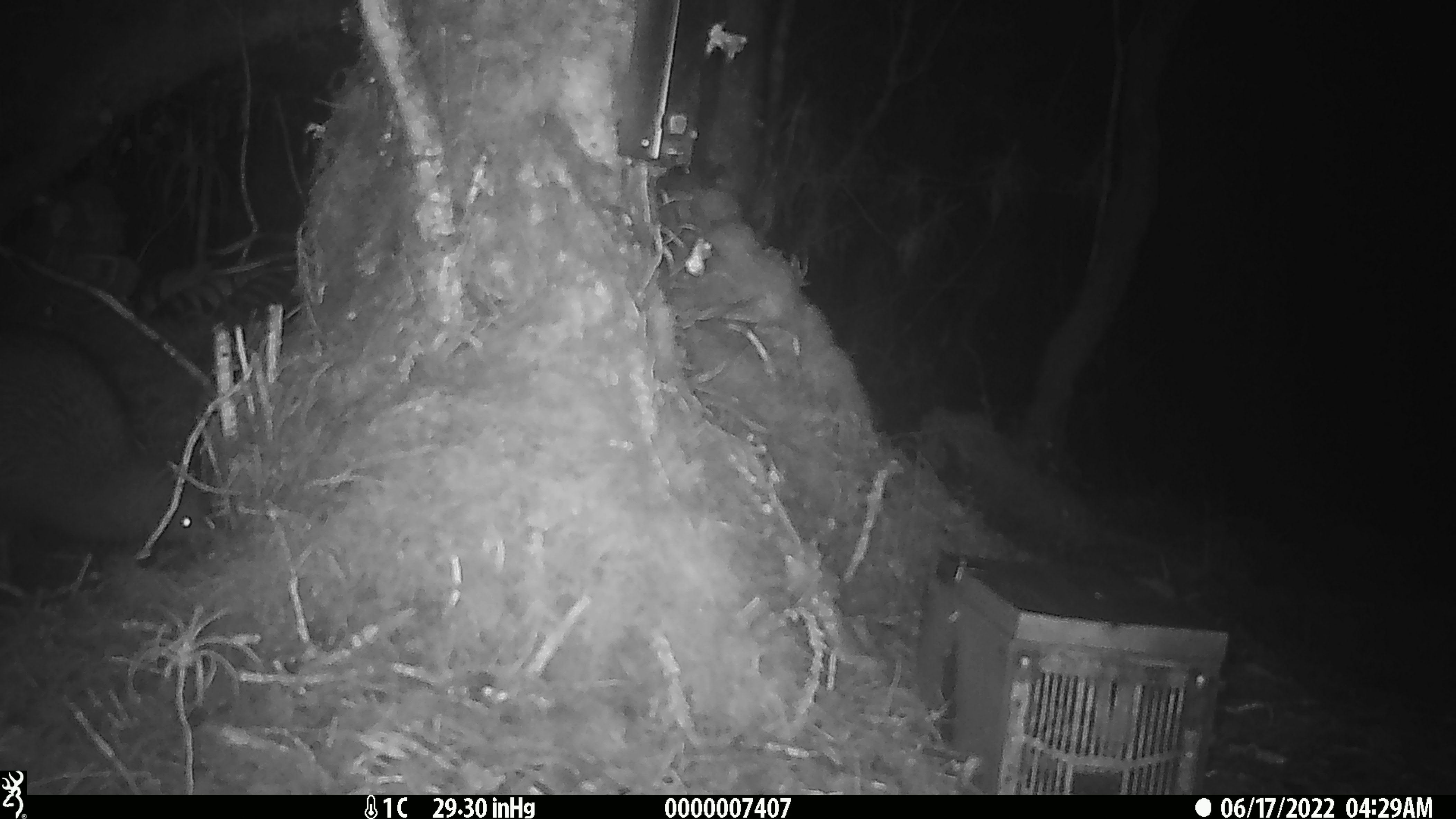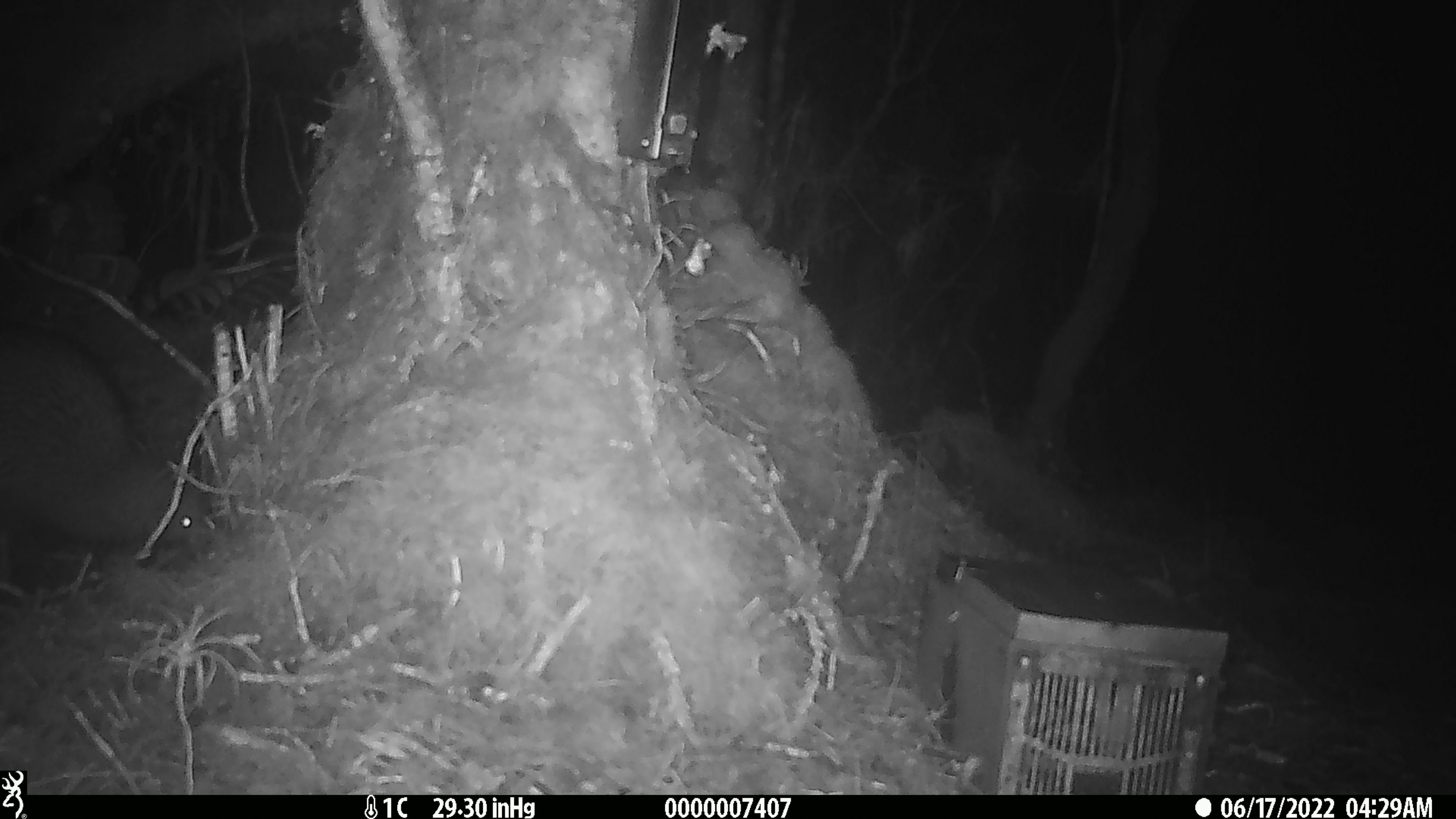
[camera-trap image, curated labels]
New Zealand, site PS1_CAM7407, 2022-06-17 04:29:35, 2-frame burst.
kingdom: Animalia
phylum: Chordata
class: Aves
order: Apterygiformes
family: Apterygidae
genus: Apteryx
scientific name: Apteryx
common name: kiwi